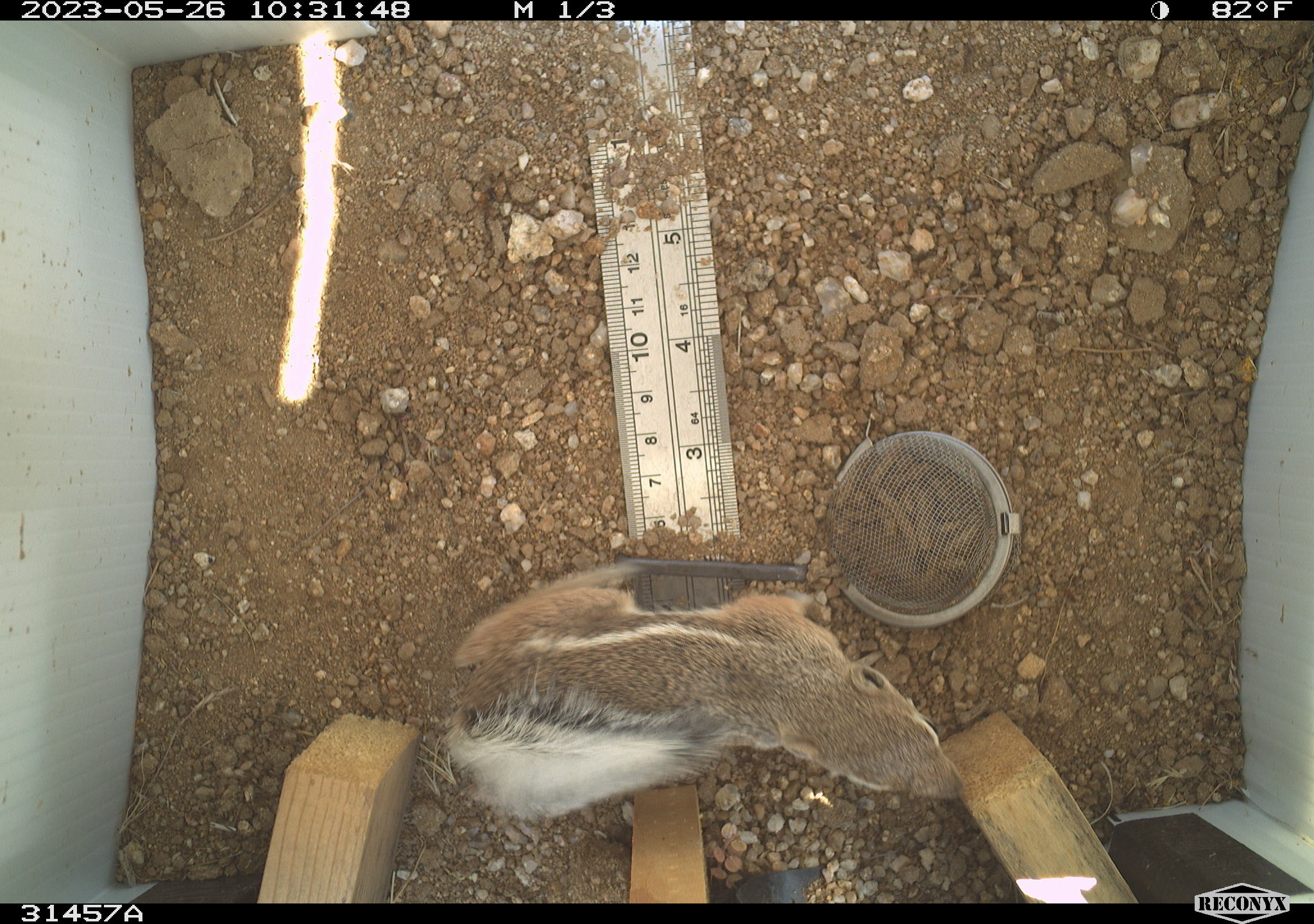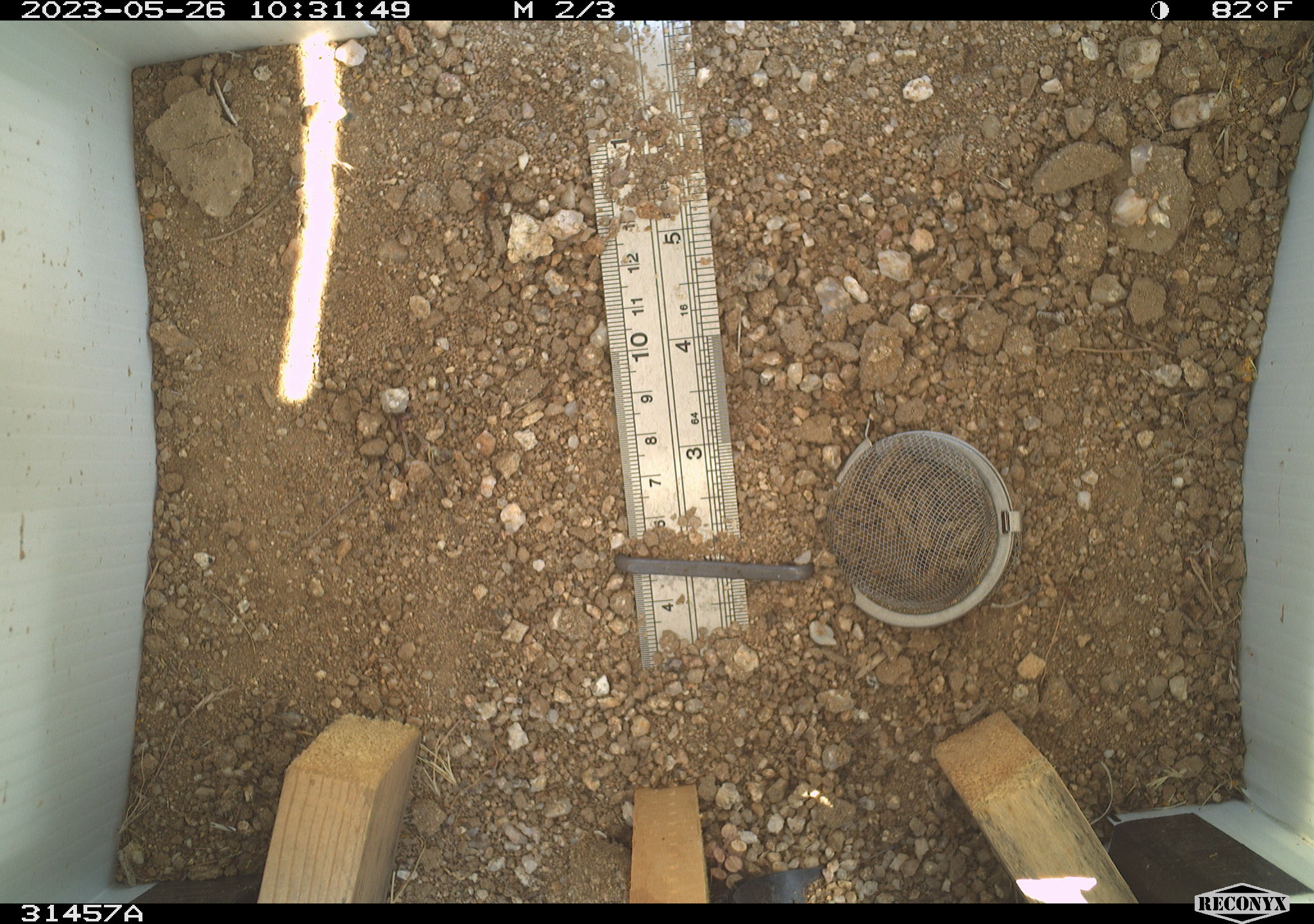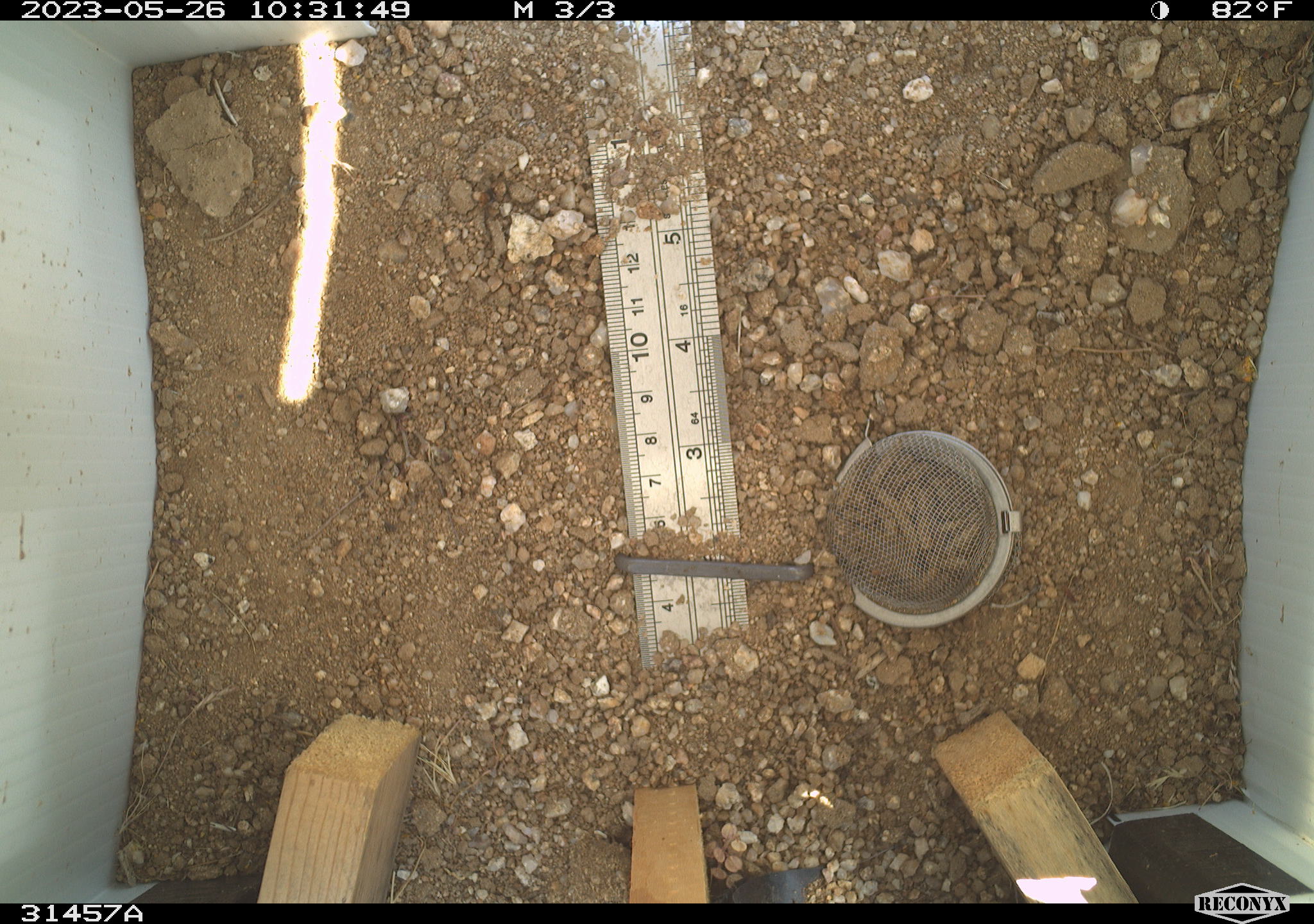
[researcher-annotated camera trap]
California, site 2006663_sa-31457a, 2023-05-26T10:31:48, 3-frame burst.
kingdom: Animalia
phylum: Chordata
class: Mammalia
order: Rodentia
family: Sciuridae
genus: Ammospermophilus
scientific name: Ammospermophilus leucurus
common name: white-tailed antelope squirrel